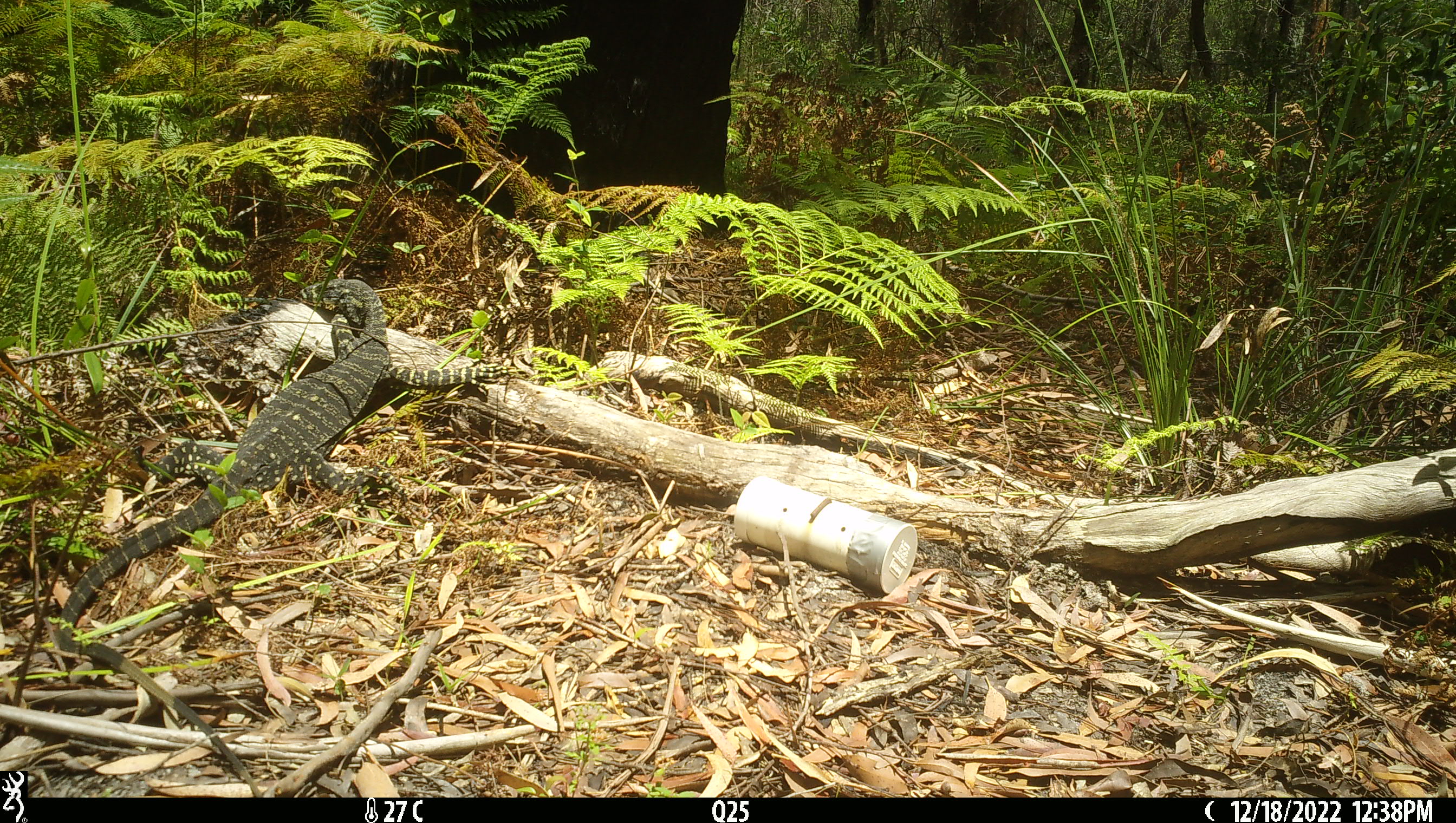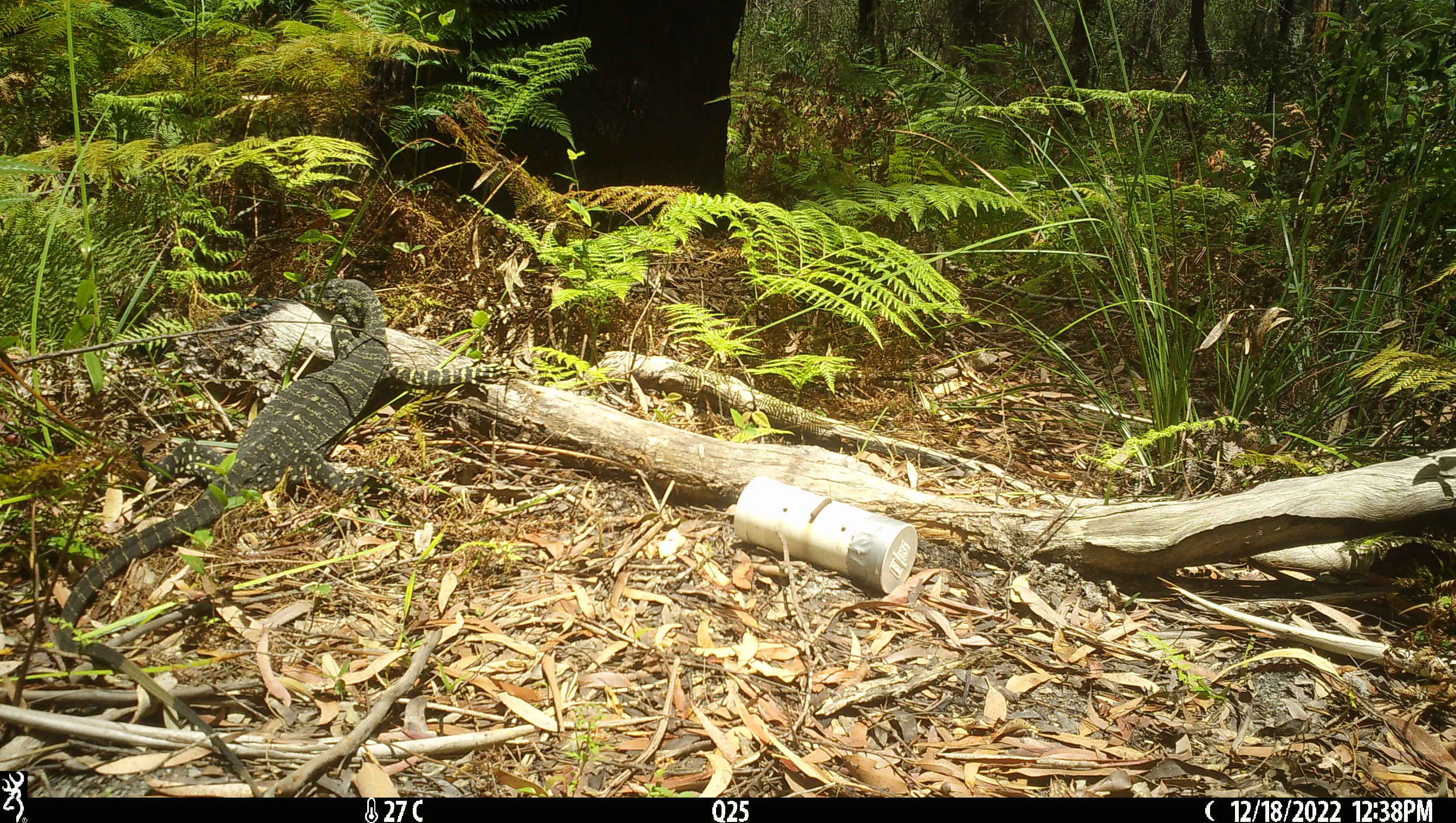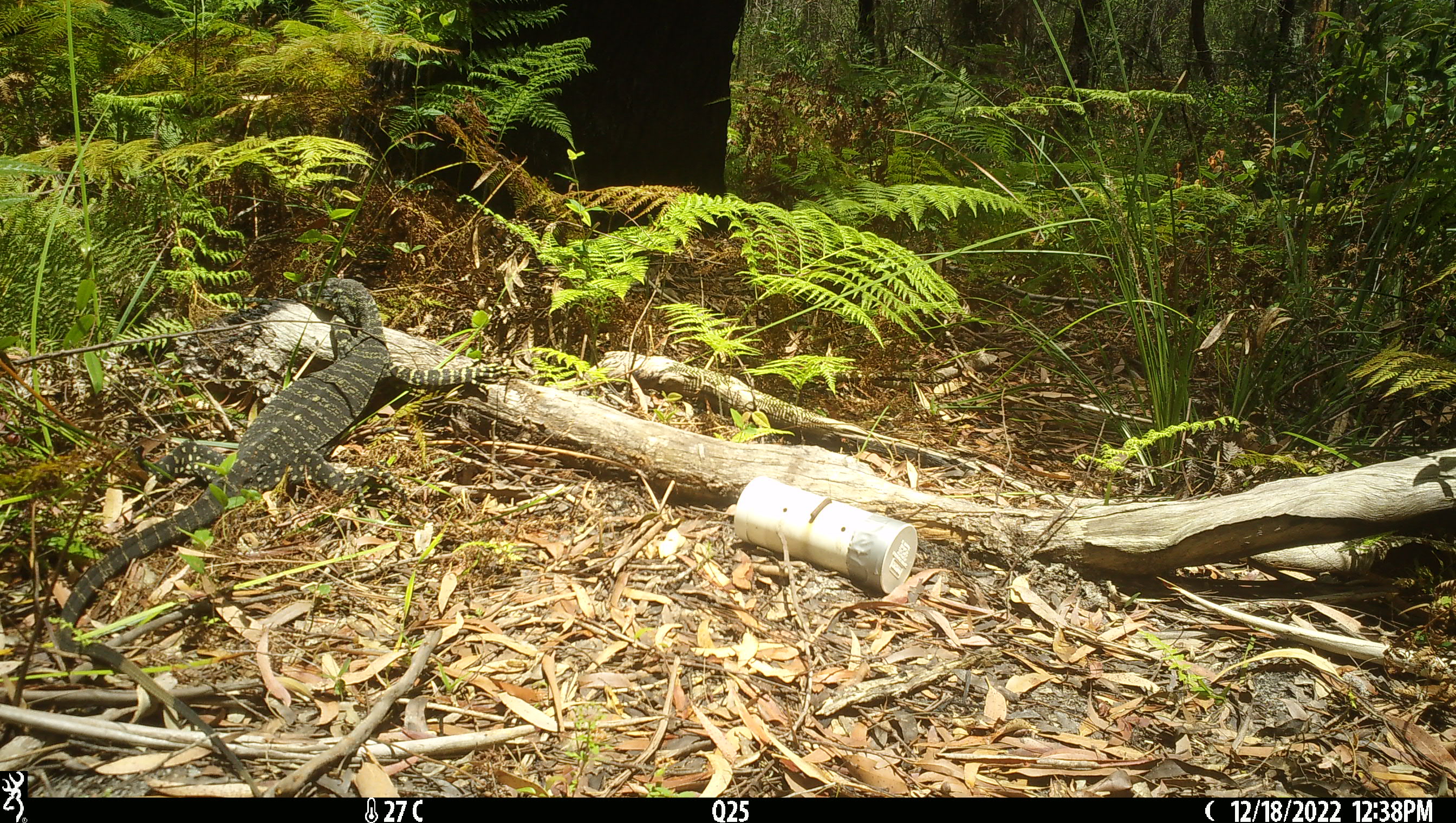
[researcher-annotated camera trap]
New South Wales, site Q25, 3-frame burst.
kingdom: Animalia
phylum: Chordata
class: Reptilia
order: Squamata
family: Varanidae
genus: Varanus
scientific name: Varanus varius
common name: lace monitor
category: goanna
Goanna (lace monitor) (Varanus varius).